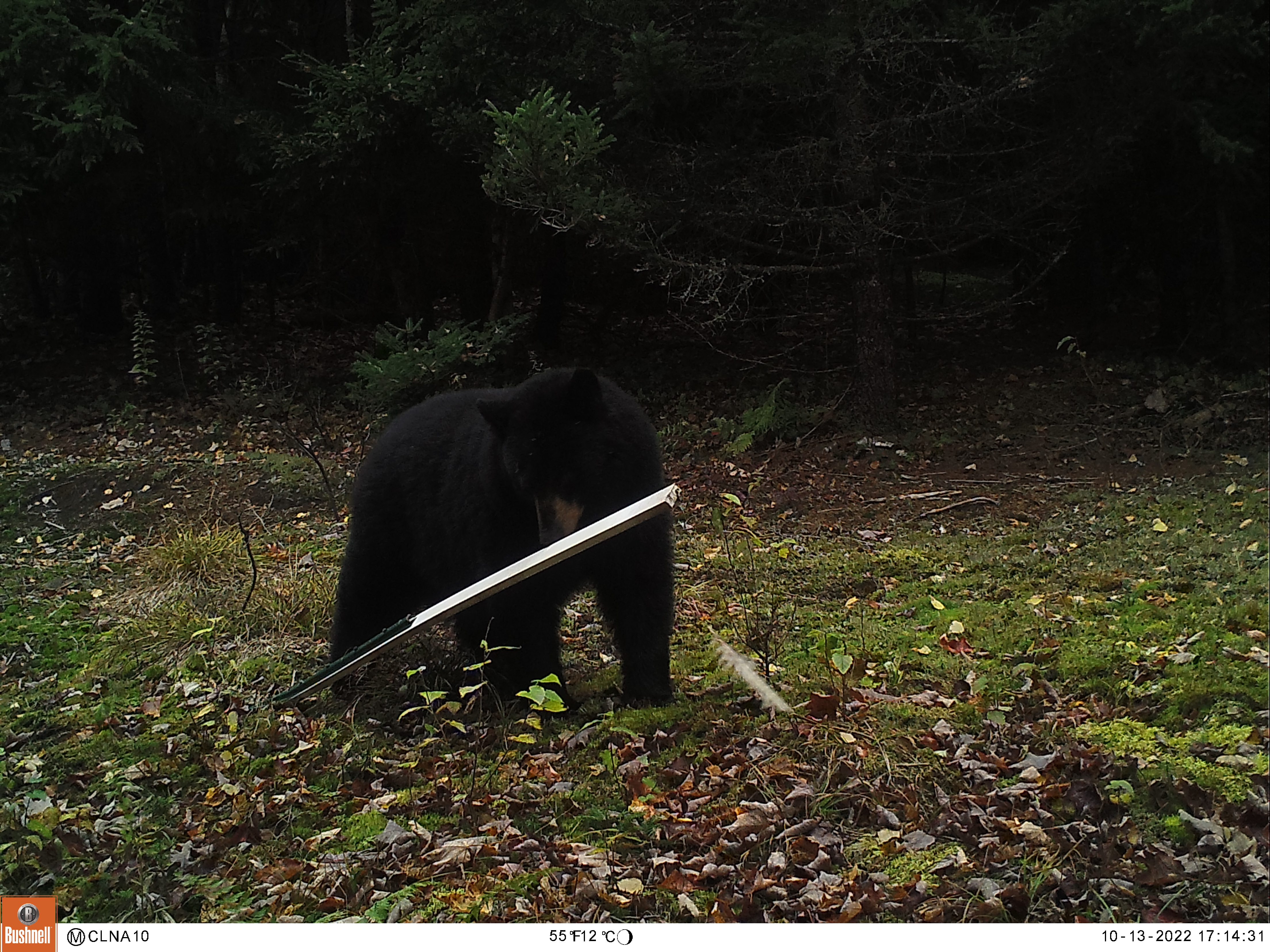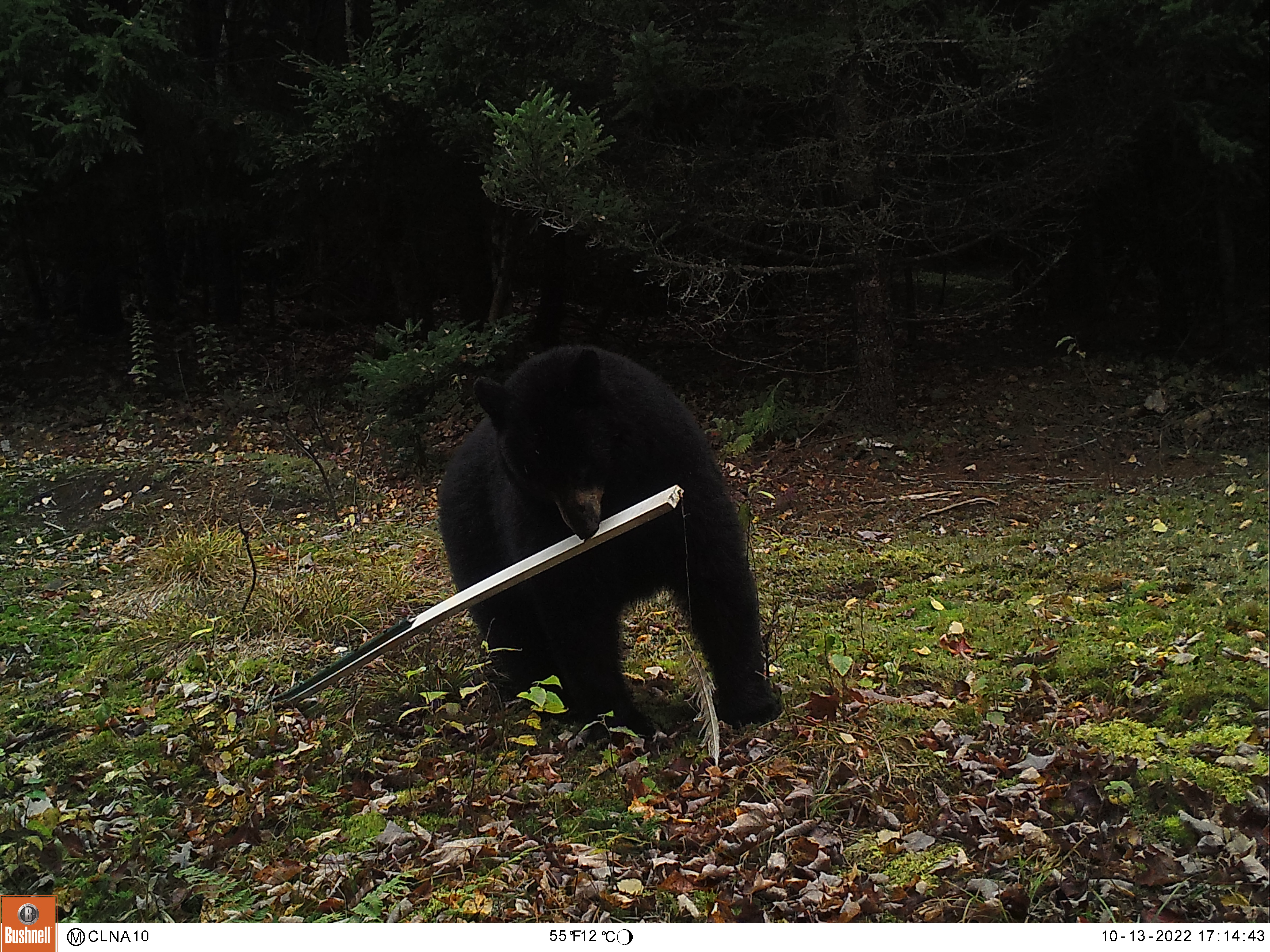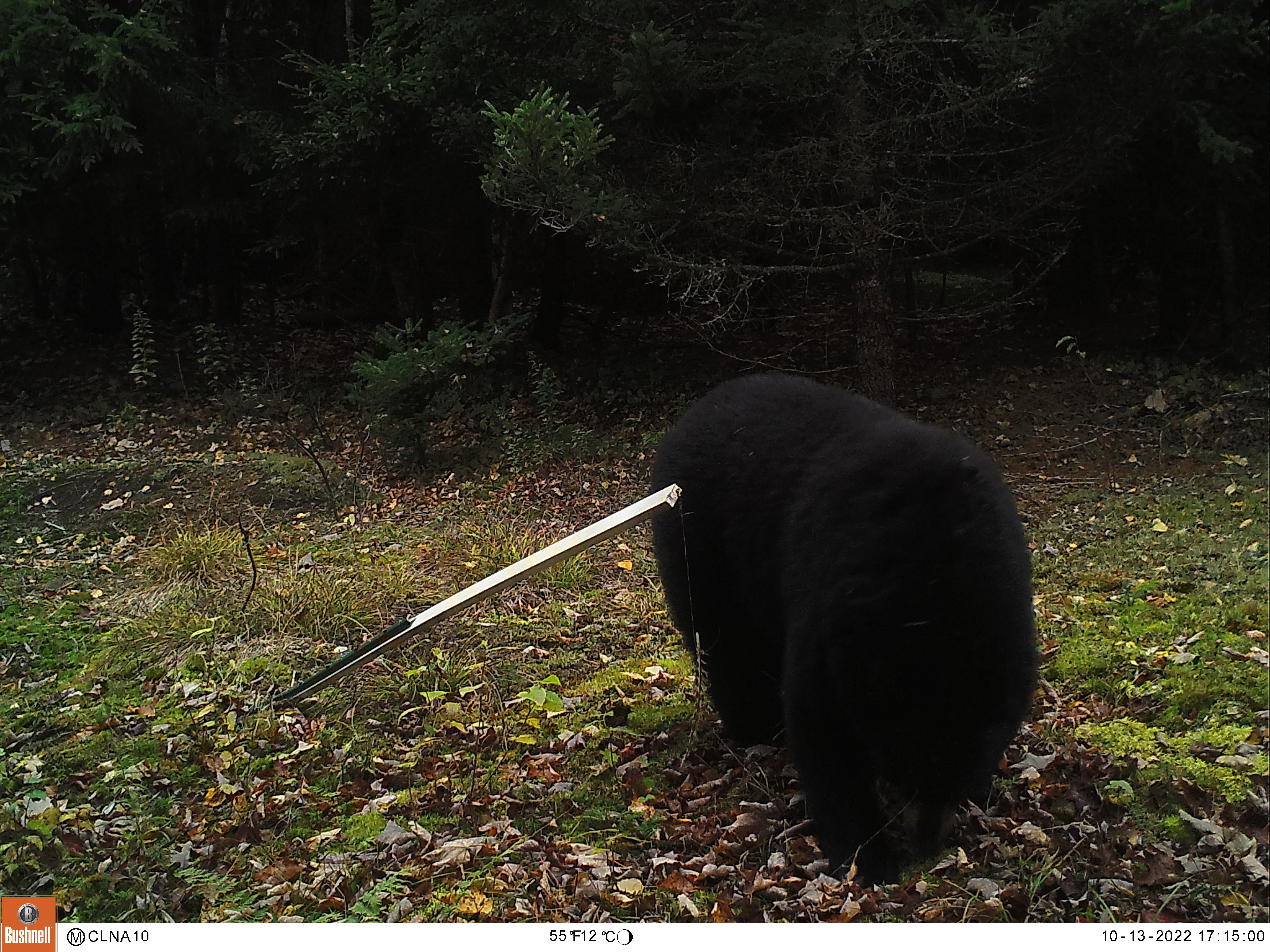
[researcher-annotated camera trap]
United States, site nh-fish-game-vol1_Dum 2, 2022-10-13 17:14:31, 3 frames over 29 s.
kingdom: Animalia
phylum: Chordata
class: Mammalia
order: Carnivora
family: Ursidae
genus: Ursus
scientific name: Ursus americanus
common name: black bear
Black bear (Ursus americanus).